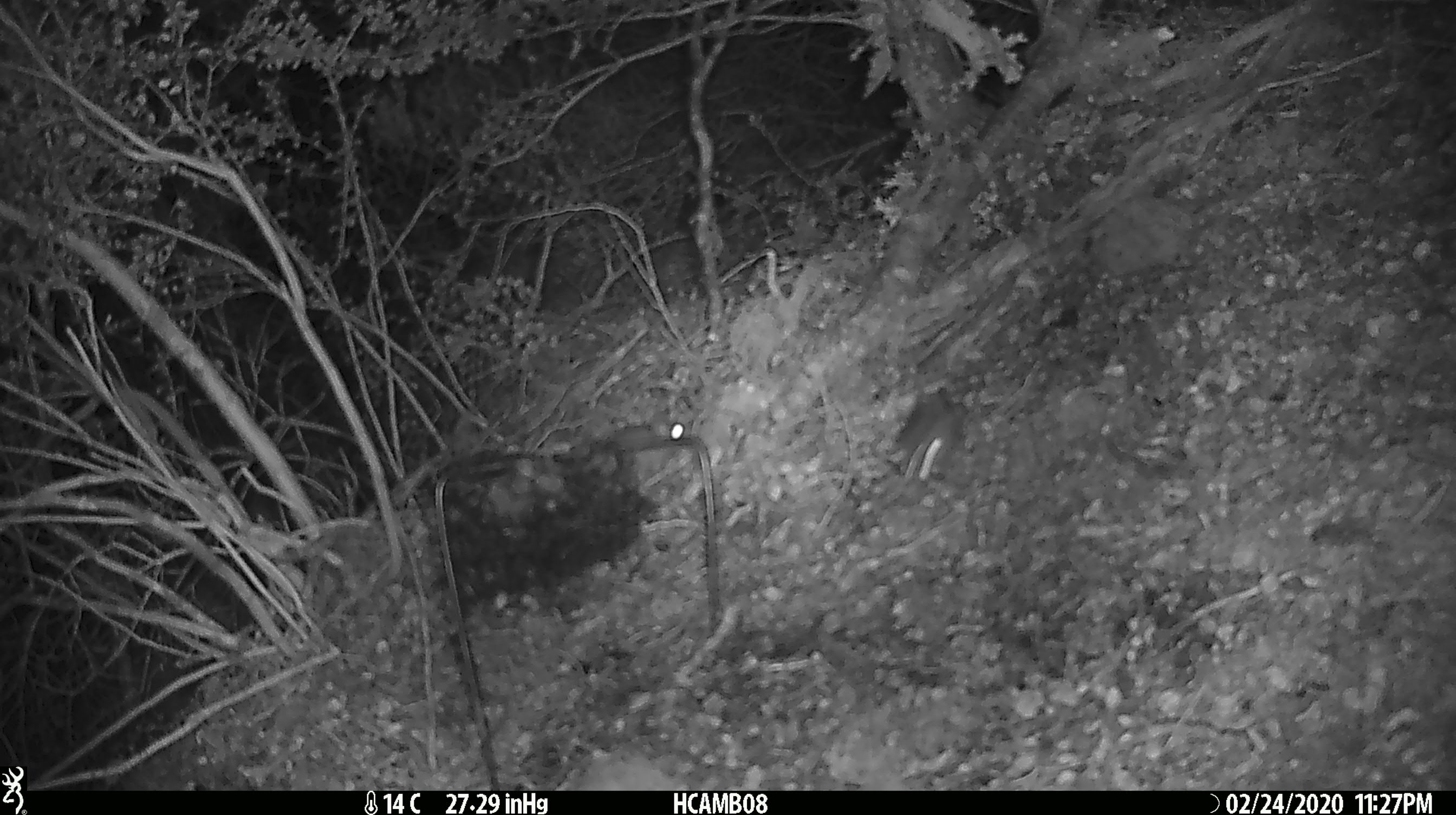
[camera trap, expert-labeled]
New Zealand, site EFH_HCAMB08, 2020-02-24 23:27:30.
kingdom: Animalia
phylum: Chordata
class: Mammalia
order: Rodentia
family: Muridae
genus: Mus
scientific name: Mus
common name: mouse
Mouse (Mus).